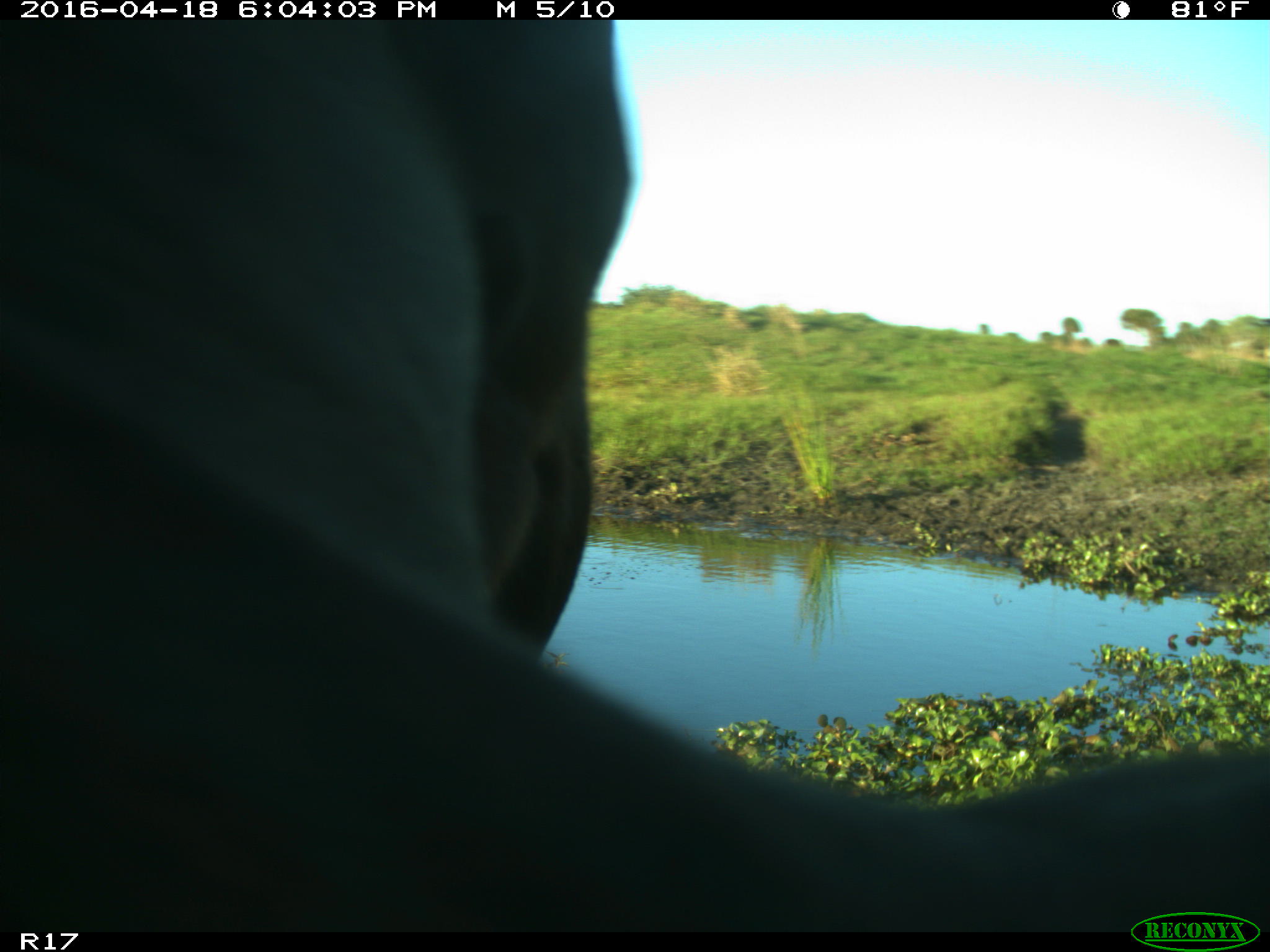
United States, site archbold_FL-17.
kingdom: Animalia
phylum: Chordata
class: Mammalia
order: Artiodactyla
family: Bovidae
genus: Bos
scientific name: Bos taurus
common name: domestic cow